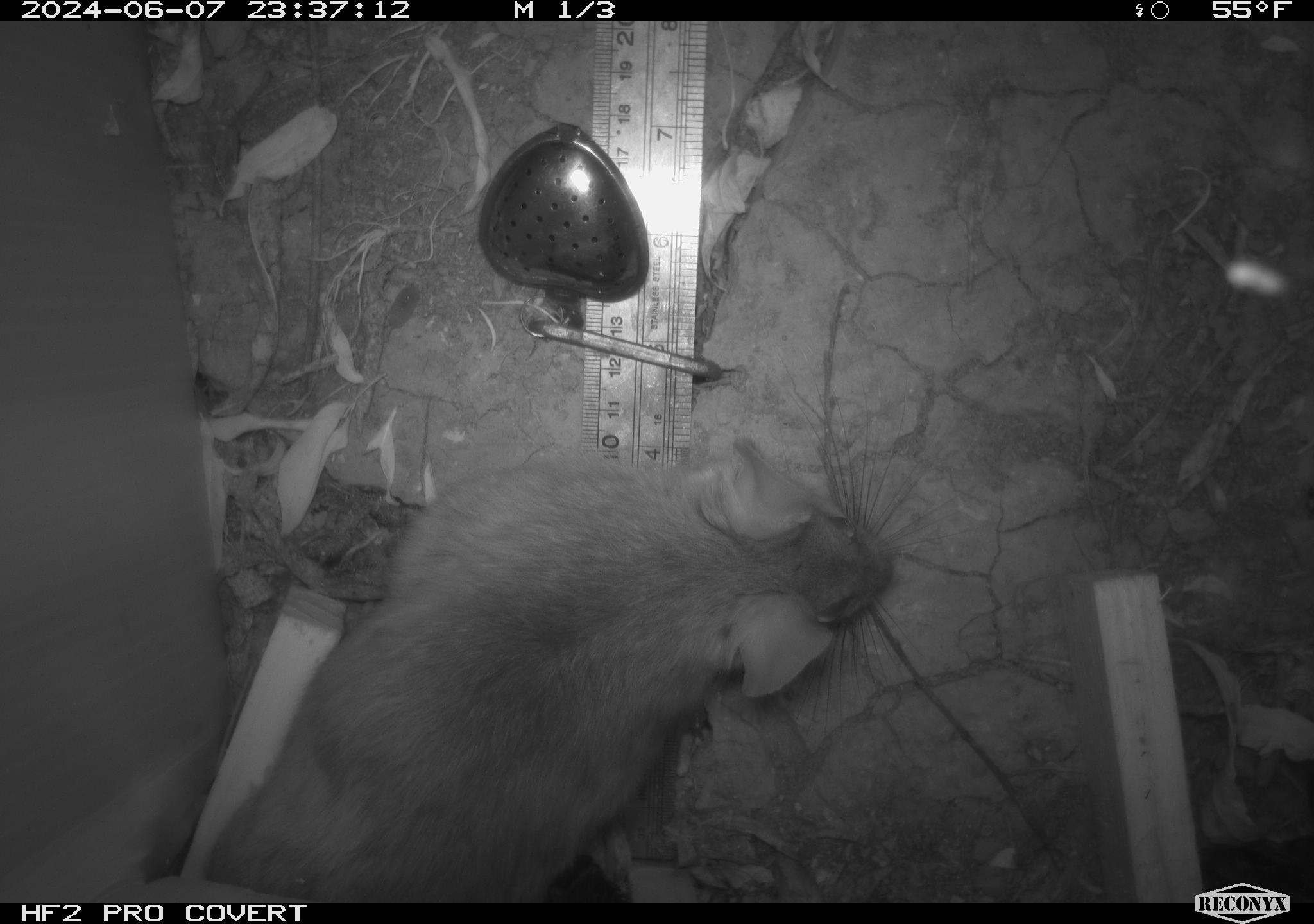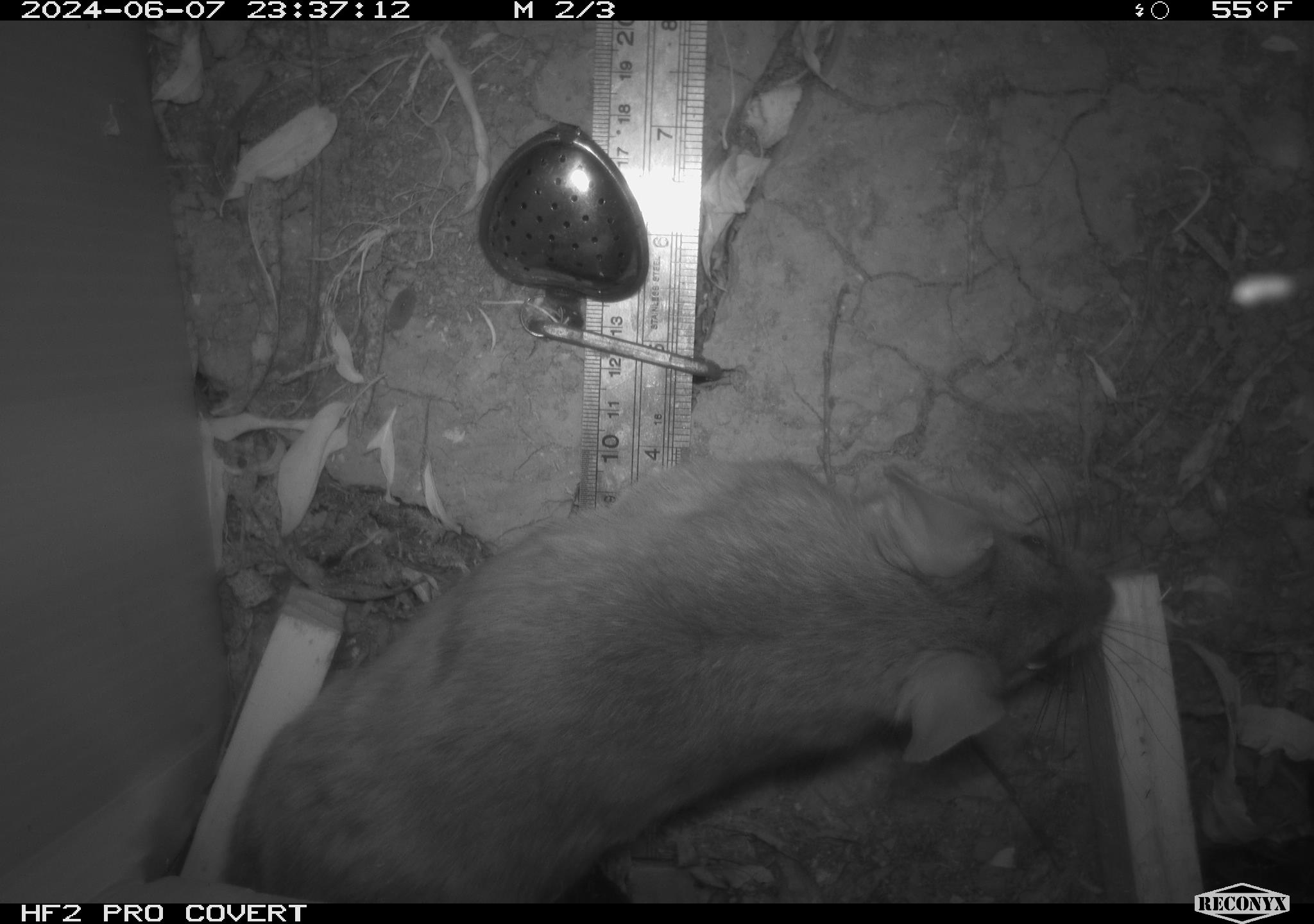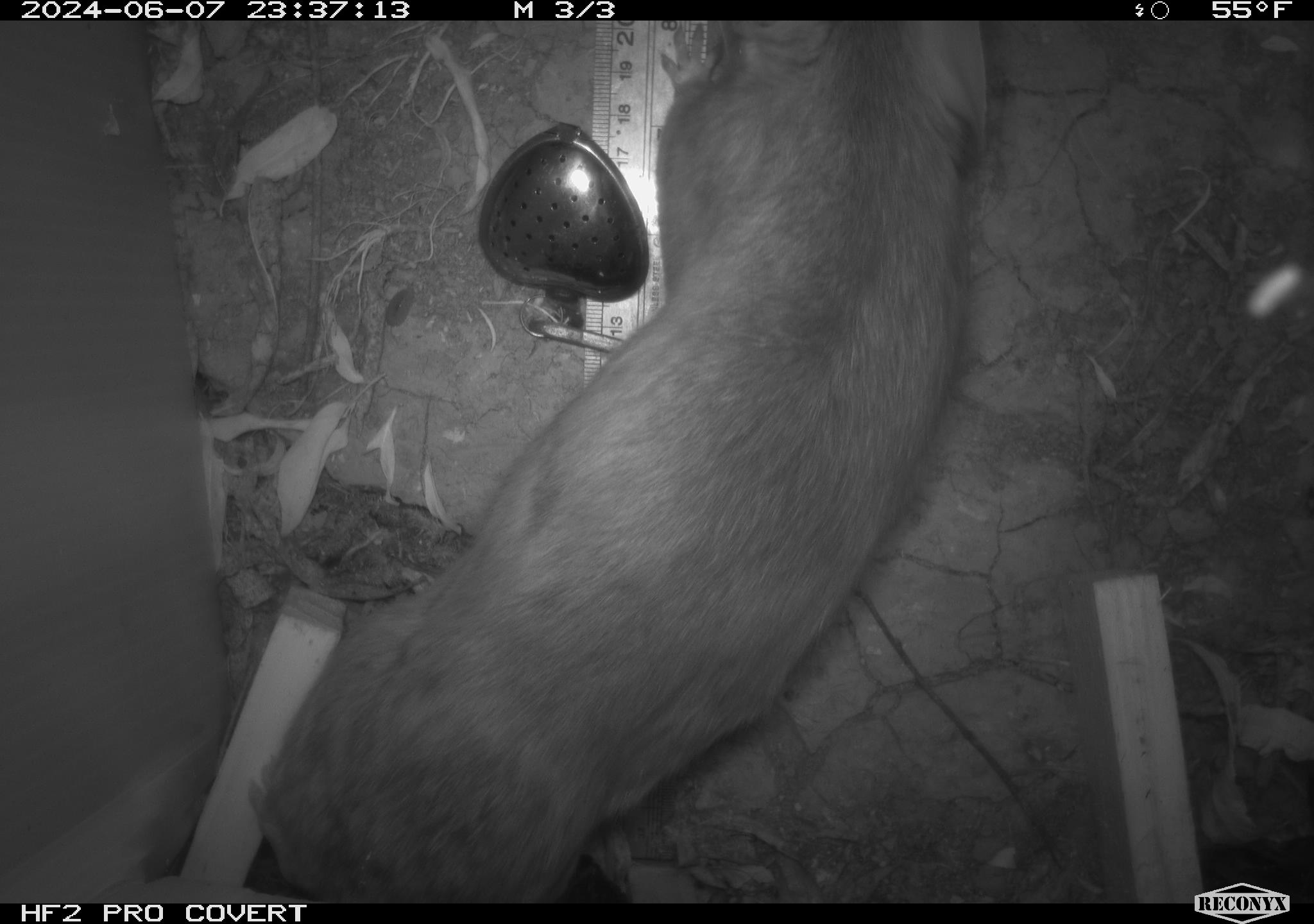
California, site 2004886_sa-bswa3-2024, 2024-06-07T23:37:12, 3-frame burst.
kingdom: Animalia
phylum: Chordata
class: Mammalia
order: Rodentia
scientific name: Rodentia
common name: woodrat or rat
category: woodrat or rat species